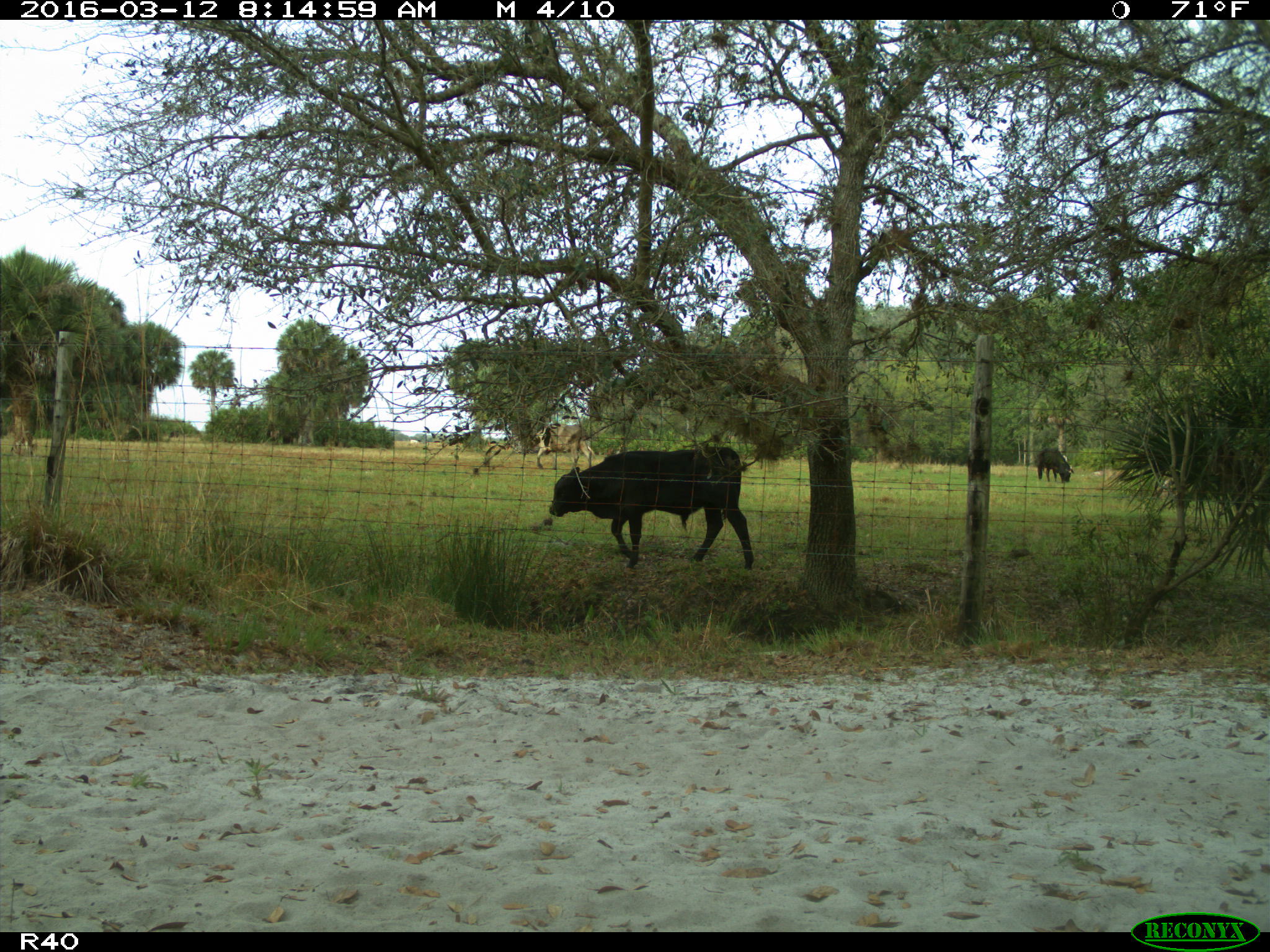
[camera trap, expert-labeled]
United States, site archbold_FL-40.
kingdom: Animalia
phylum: Chordata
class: Mammalia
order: Artiodactyla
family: Bovidae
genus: Bos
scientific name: Bos taurus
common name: domestic cow